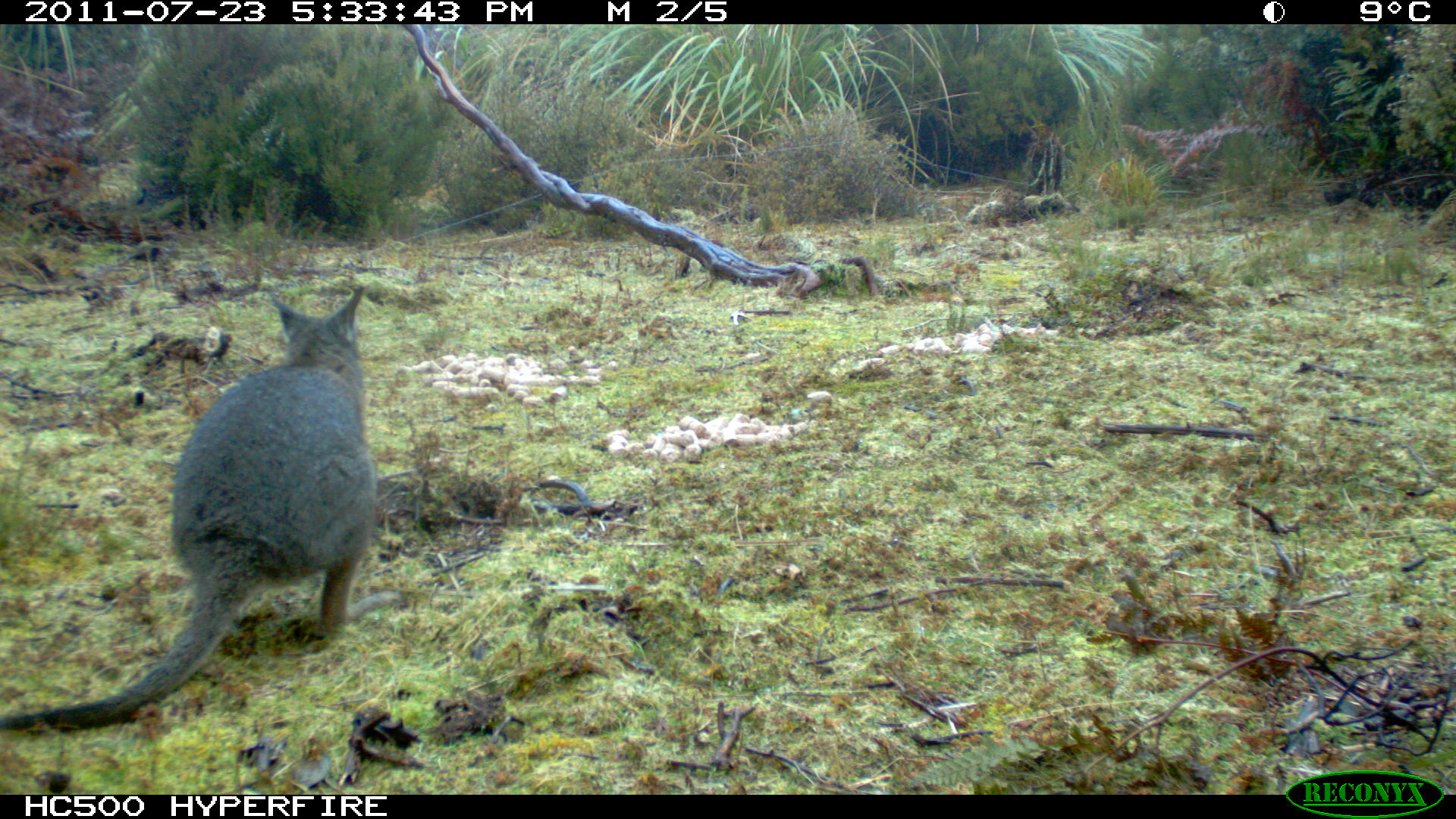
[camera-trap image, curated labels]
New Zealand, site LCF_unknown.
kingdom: Animalia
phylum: Chordata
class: Mammalia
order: Diprotodontia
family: Macropodidae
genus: Notamacropus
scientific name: Notamacropus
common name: wallaby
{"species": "wallaby (Notamacropus)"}